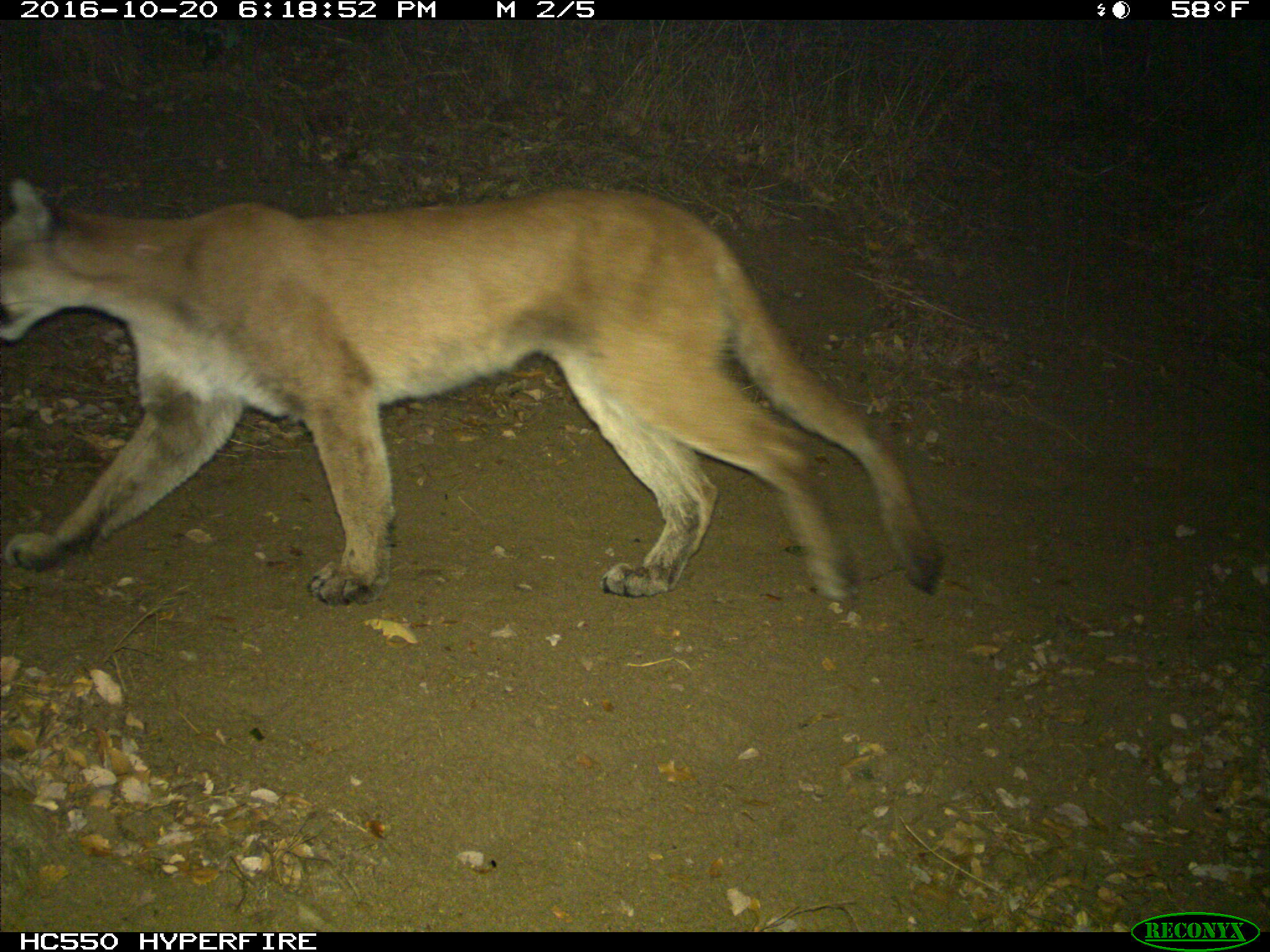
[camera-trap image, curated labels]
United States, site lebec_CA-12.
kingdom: Animalia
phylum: Chordata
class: Mammalia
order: Carnivora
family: Felidae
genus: Puma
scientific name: Puma concolor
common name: mountain lion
Puma concolor (mountain lion).